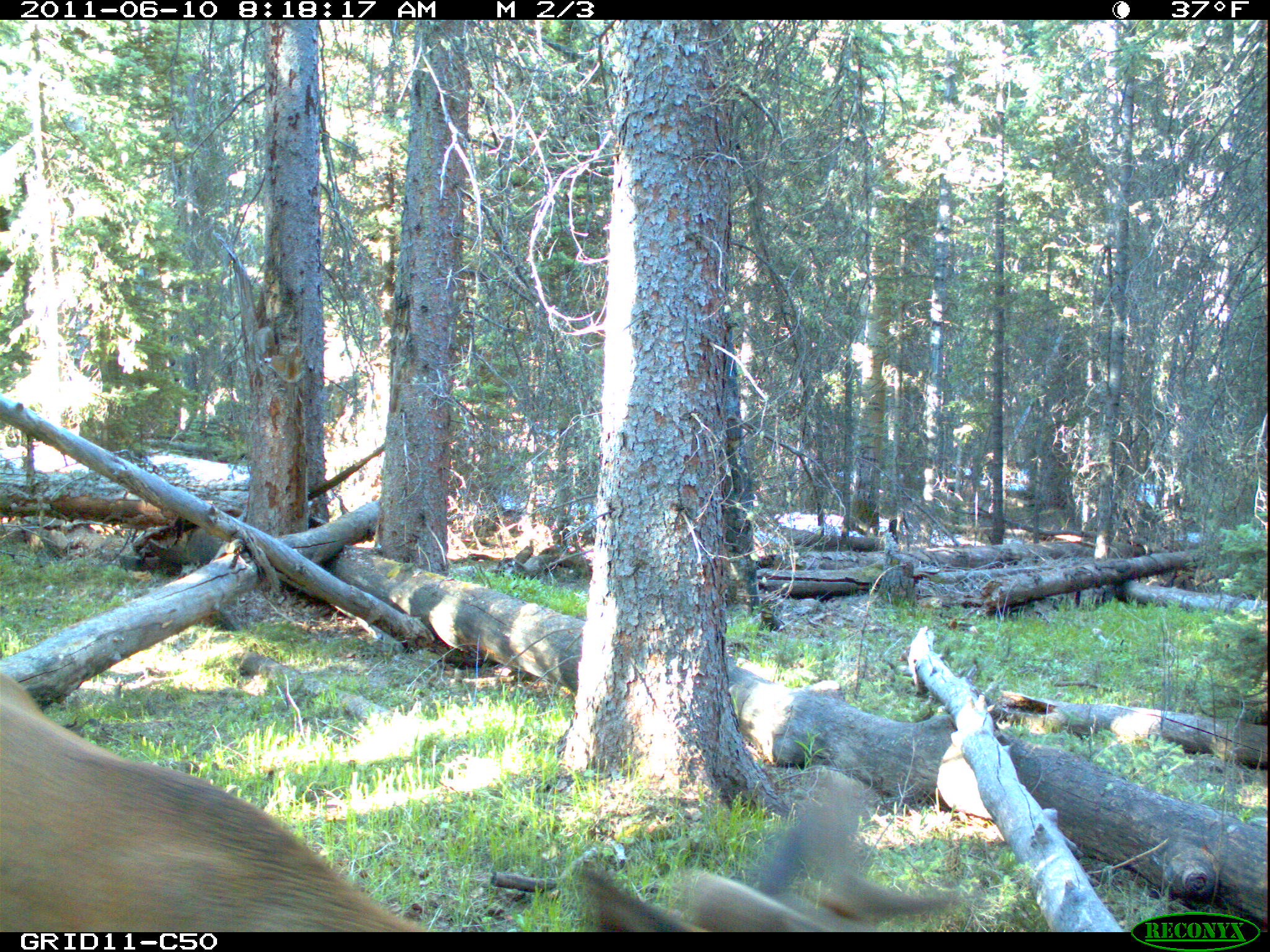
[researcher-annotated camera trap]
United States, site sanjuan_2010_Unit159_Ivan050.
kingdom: Animalia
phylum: Chordata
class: Mammalia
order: Artiodactyla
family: Cervidae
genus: Cervus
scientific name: Cervus elaphus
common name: red deer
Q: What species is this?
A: Cervus elaphus (red deer).